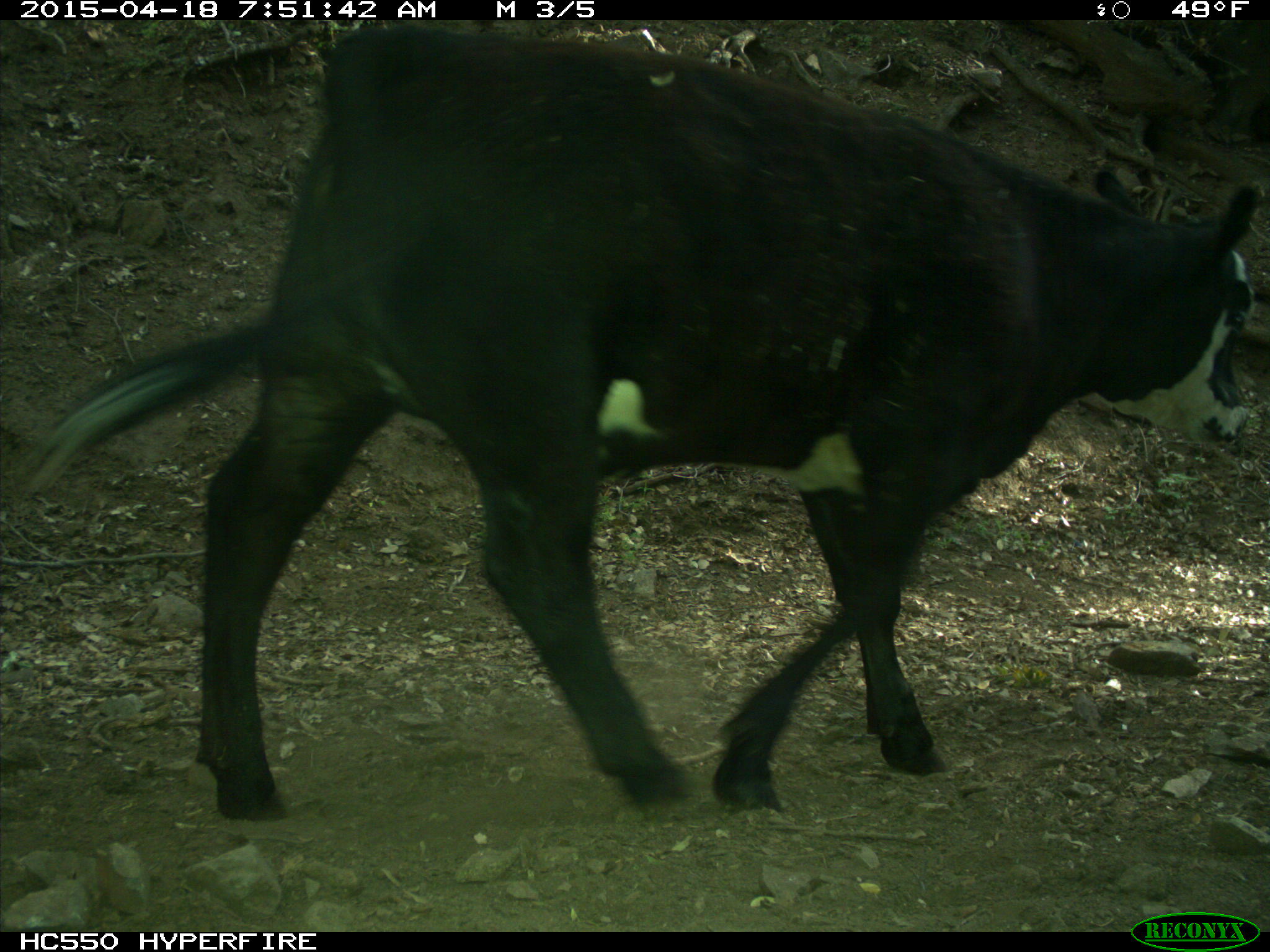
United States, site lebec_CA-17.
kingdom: Animalia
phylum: Chordata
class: Mammalia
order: Artiodactyla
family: Bovidae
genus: Bos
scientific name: Bos taurus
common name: domestic cow